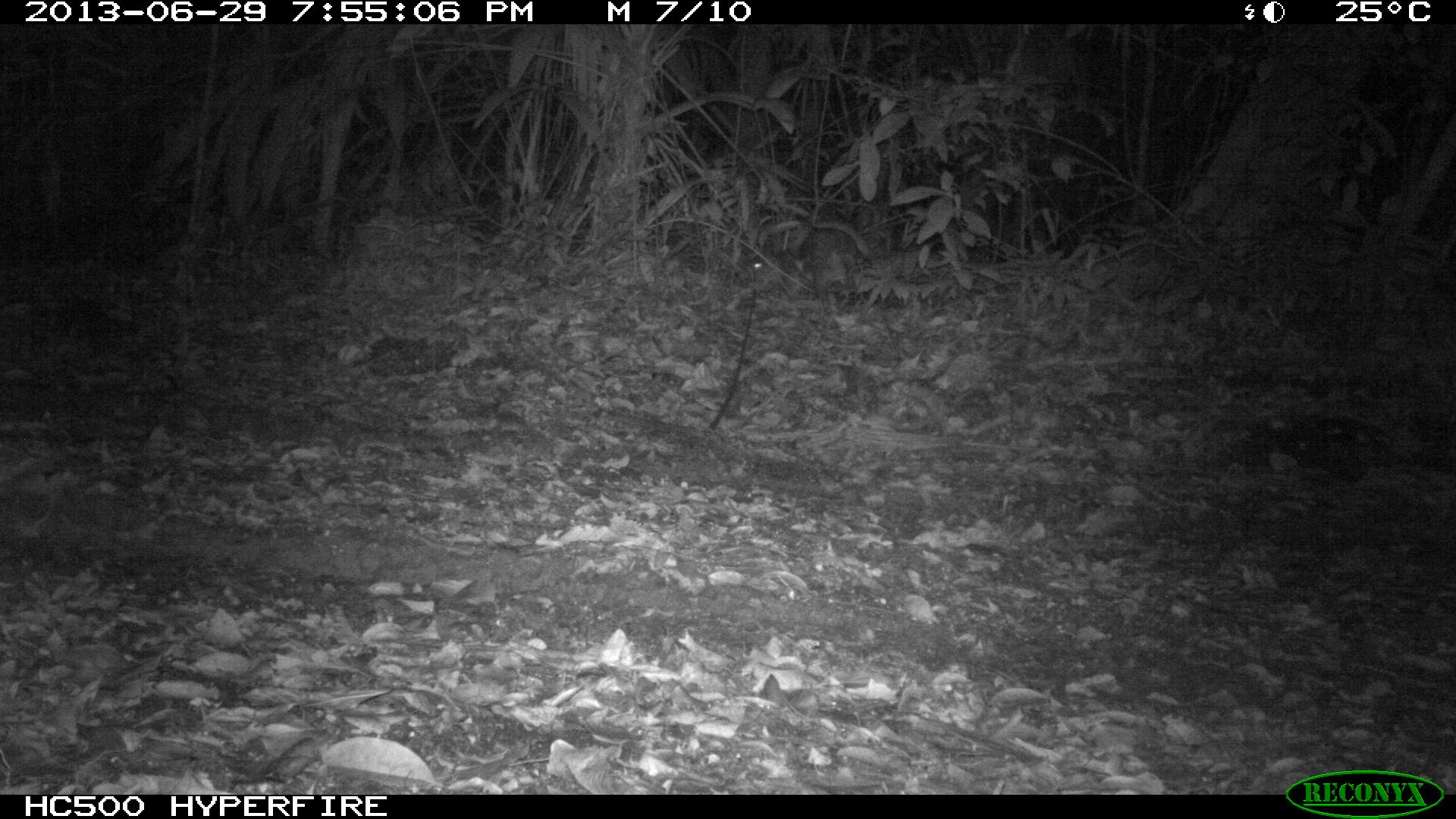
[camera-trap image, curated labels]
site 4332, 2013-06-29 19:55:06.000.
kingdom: Animalia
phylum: Chordata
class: Mammalia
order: Rodentia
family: Cuniculidae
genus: Cuniculus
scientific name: Cuniculus paca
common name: lowland paca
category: agouti paca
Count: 1.